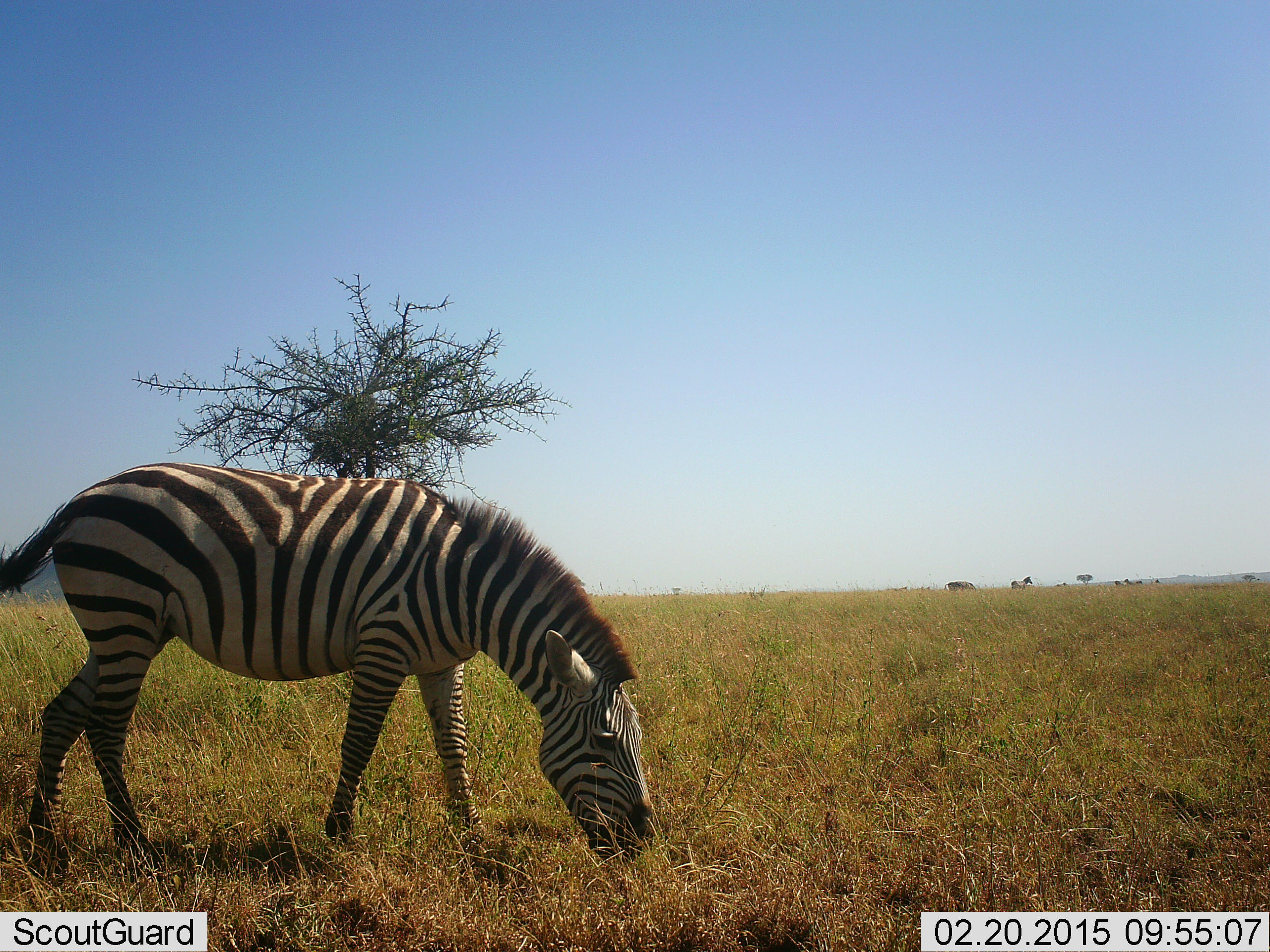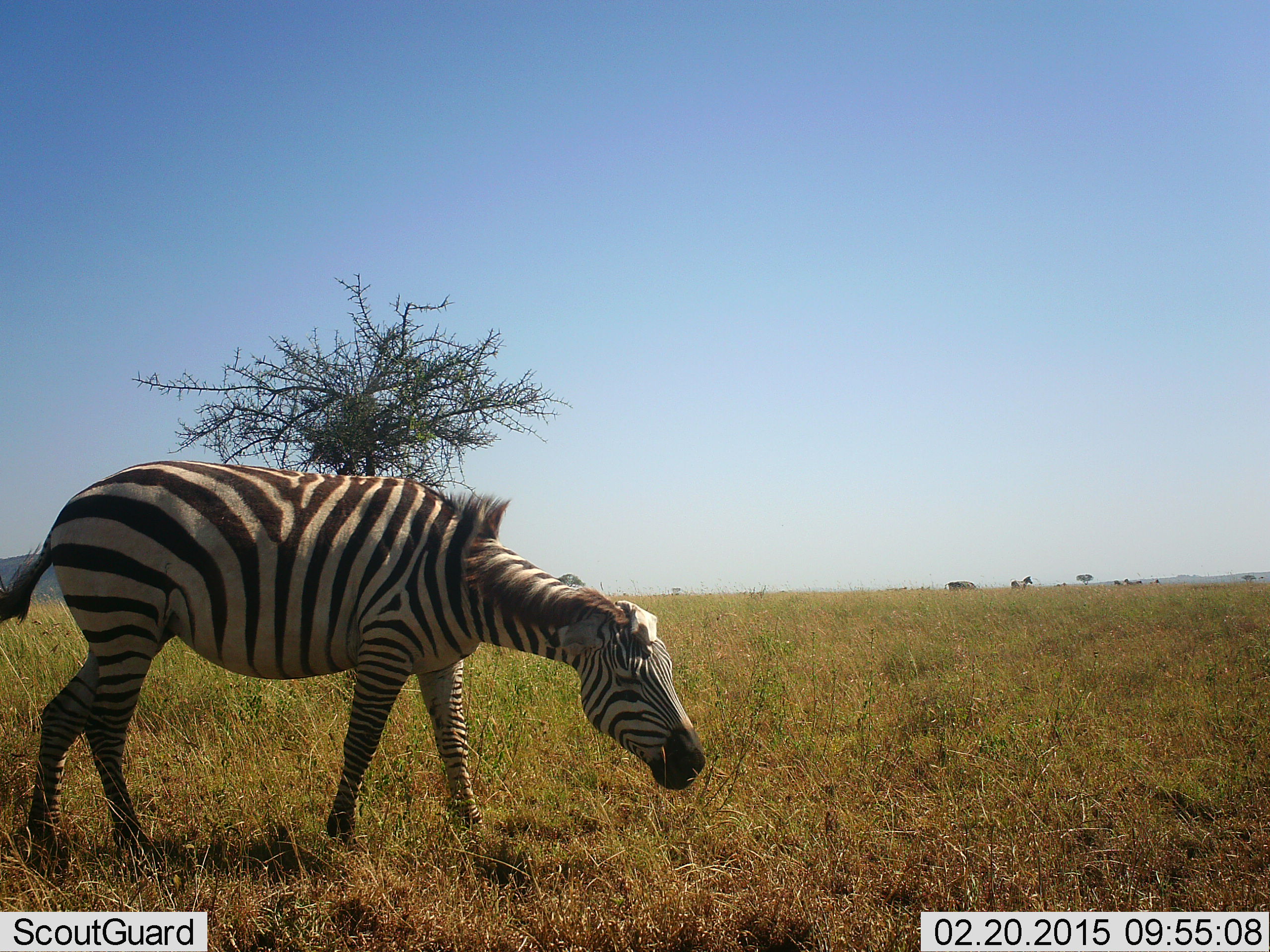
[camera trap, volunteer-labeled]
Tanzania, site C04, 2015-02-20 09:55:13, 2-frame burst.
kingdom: Animalia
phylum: Chordata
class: Mammalia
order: Perissodactyla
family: Equidae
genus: Equus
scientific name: Equus quagga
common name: plains zebra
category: zebra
Zebra (plains zebra) (Equus quagga), count 1. Behavior (volunteer vote fractions): standing 60%, resting 0%, moving 20%, interacting 0%. Young present (vote fraction): 0%. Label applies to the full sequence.